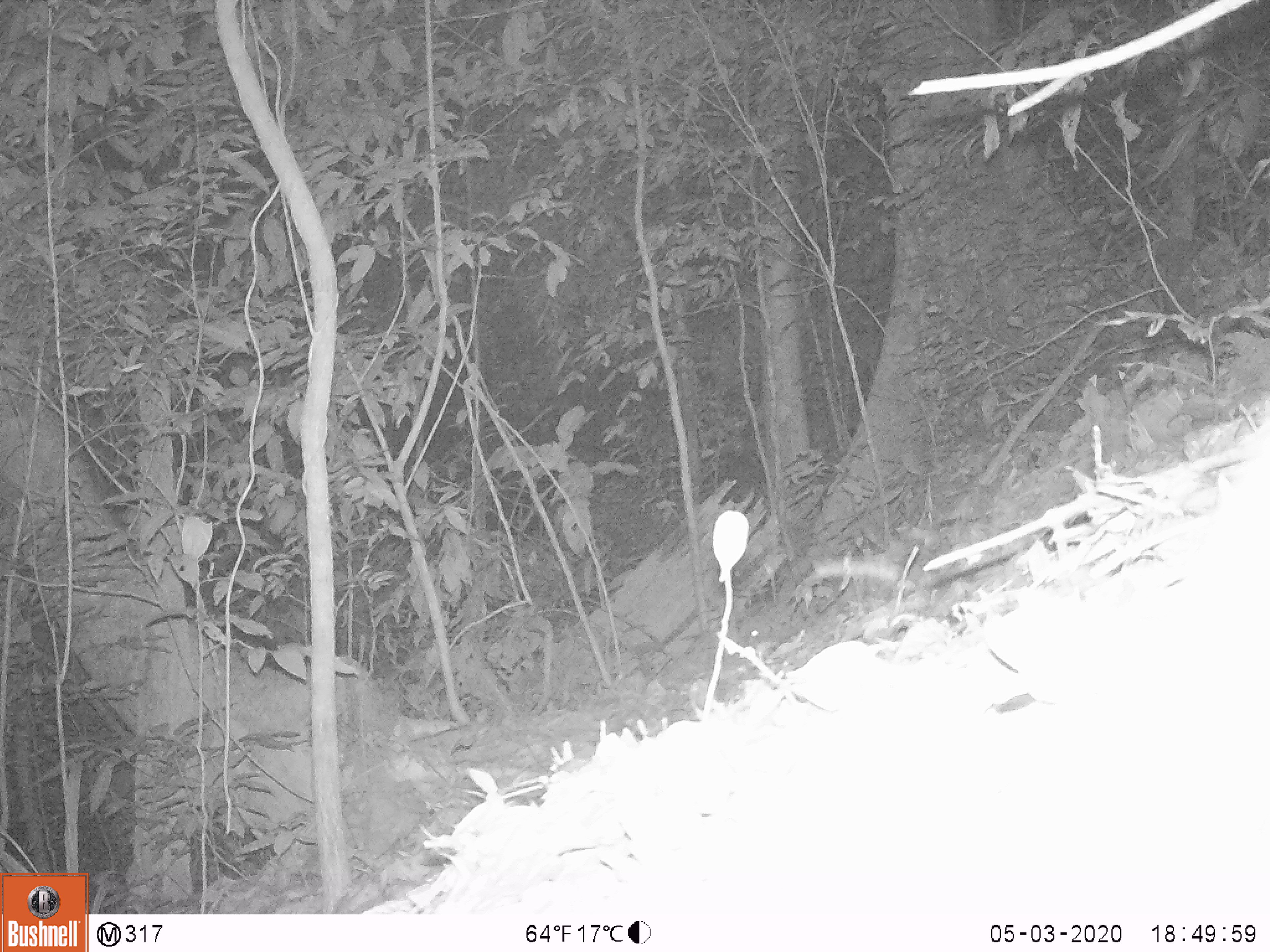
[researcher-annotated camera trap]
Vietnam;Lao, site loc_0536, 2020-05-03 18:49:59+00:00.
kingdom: Animalia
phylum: Chordata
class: Mammalia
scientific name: Mammalia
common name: mammal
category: unidentified small mammal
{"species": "unidentified small mammal (mammal) (Mammalia)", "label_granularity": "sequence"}